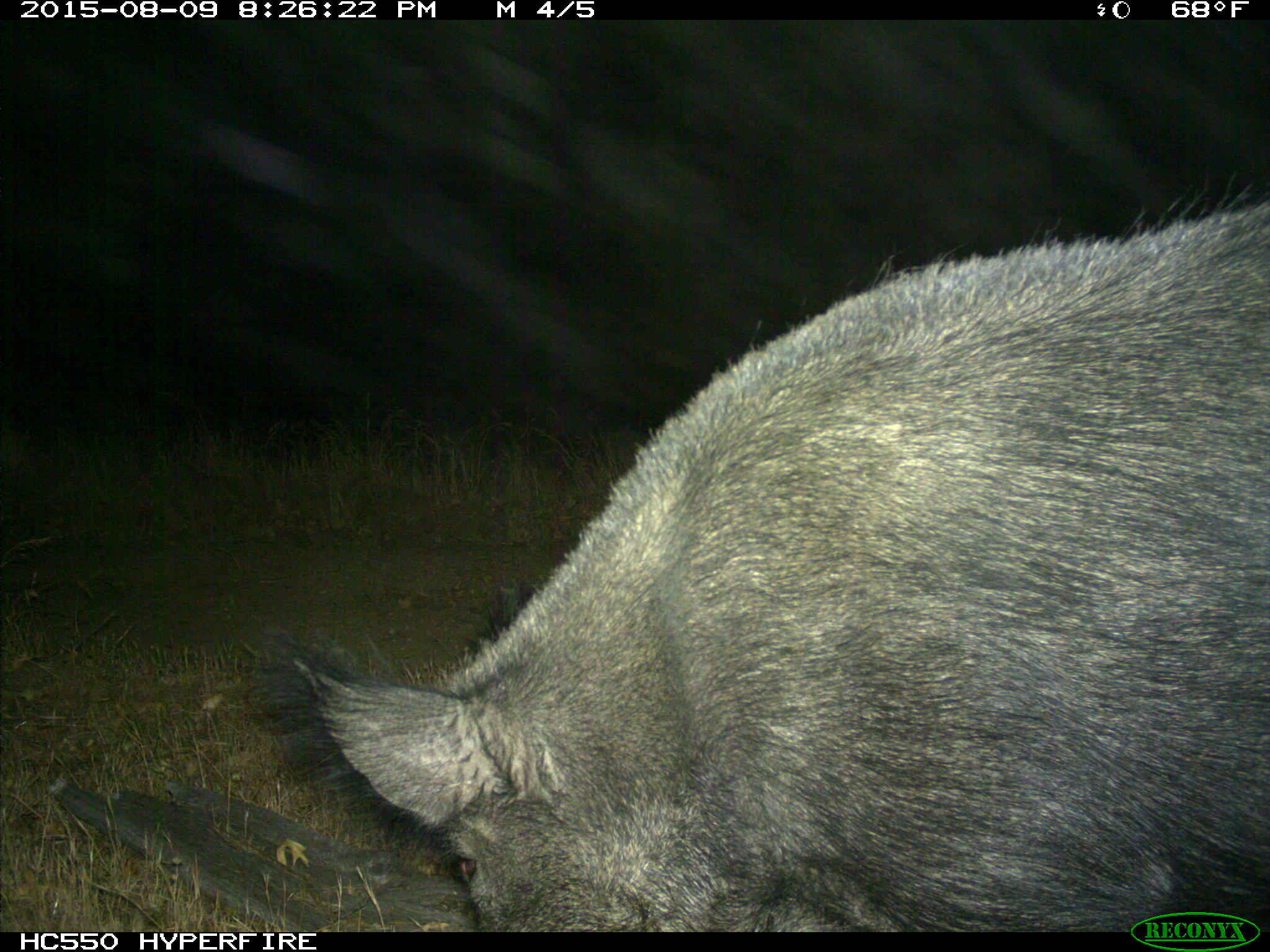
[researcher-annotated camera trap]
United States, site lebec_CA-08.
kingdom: Animalia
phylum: Chordata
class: Mammalia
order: Artiodactyla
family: Suidae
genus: Sus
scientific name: Sus scrofa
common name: wild boar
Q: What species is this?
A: Sus scrofa (wild boar).